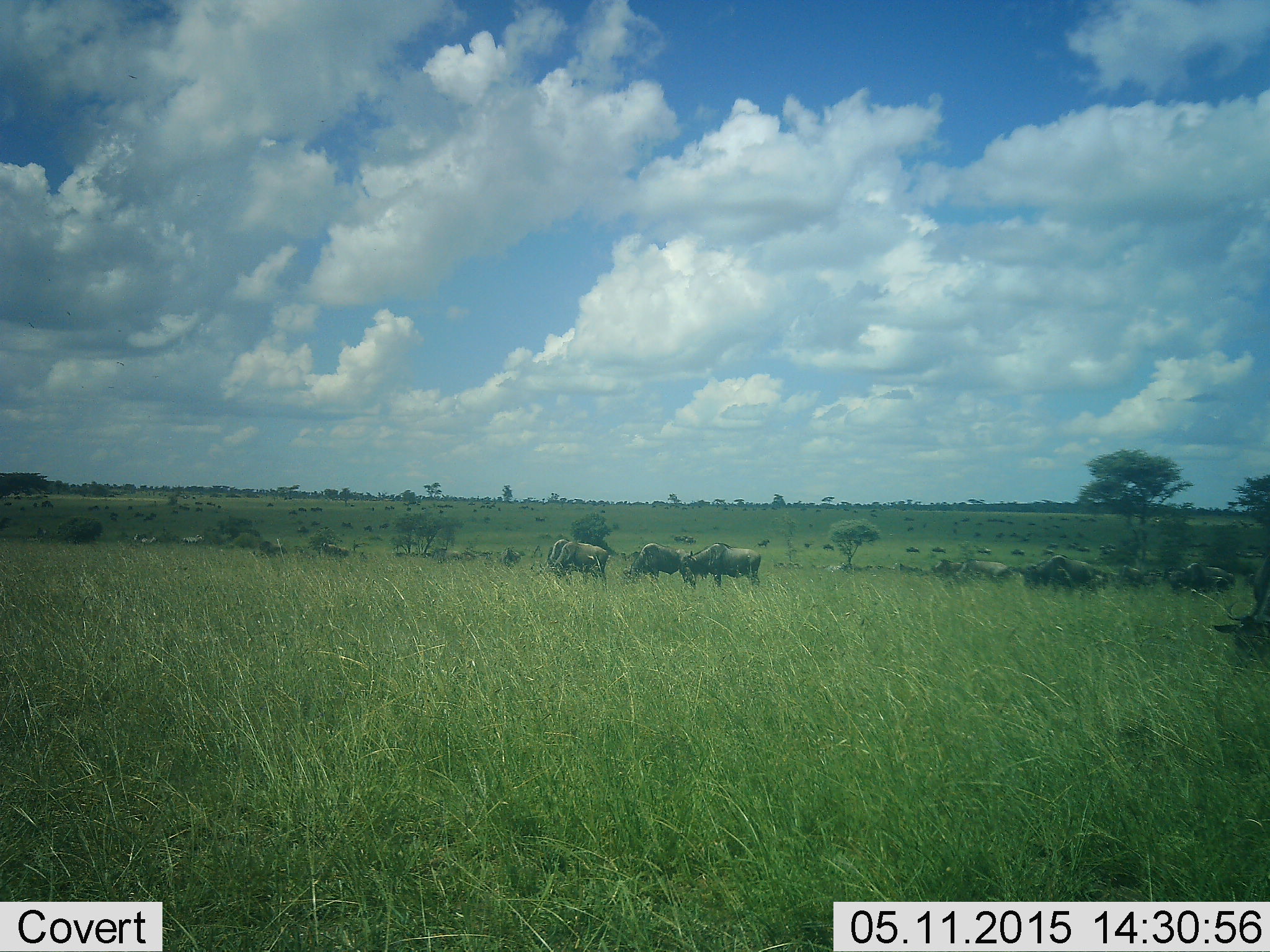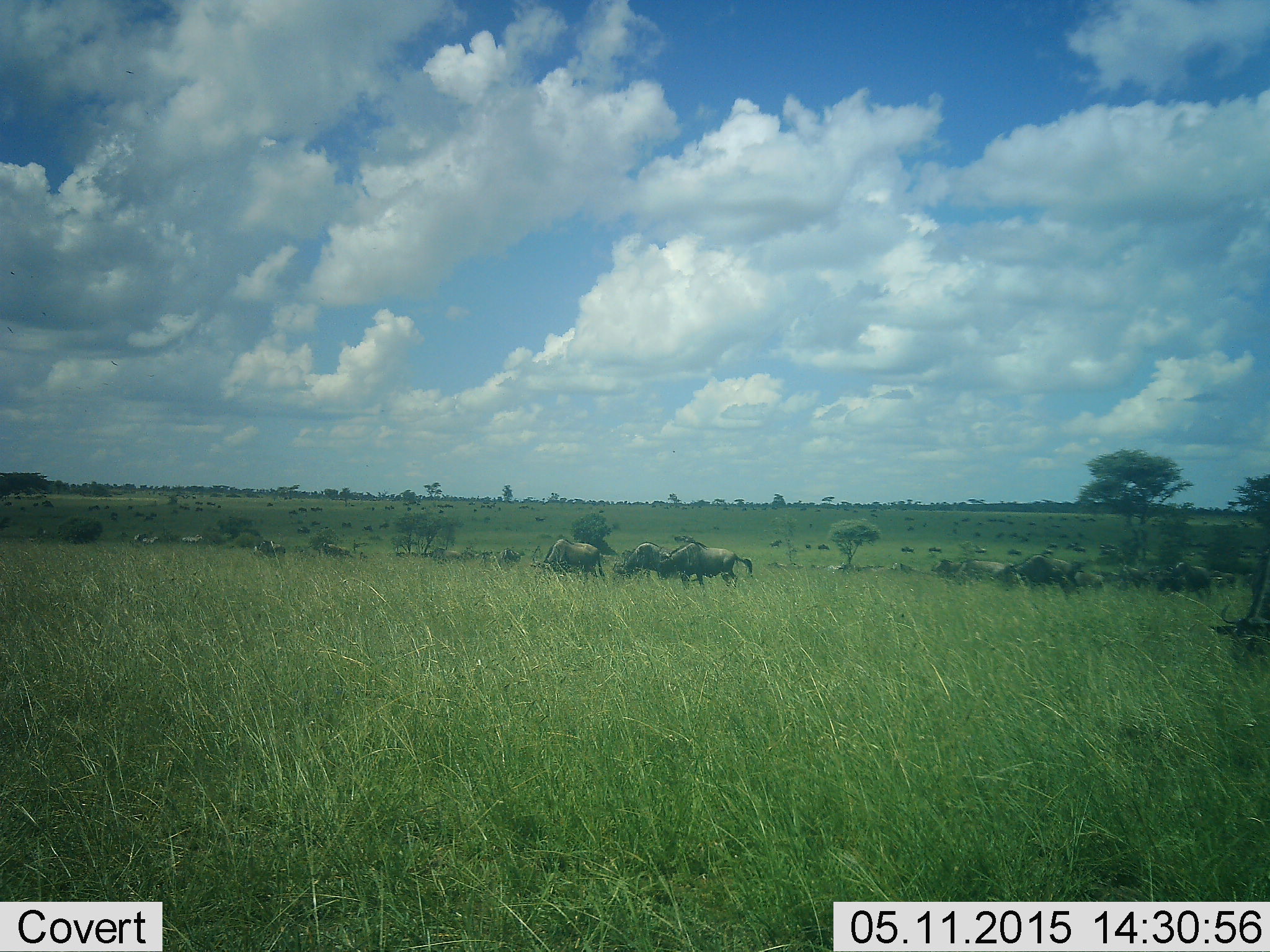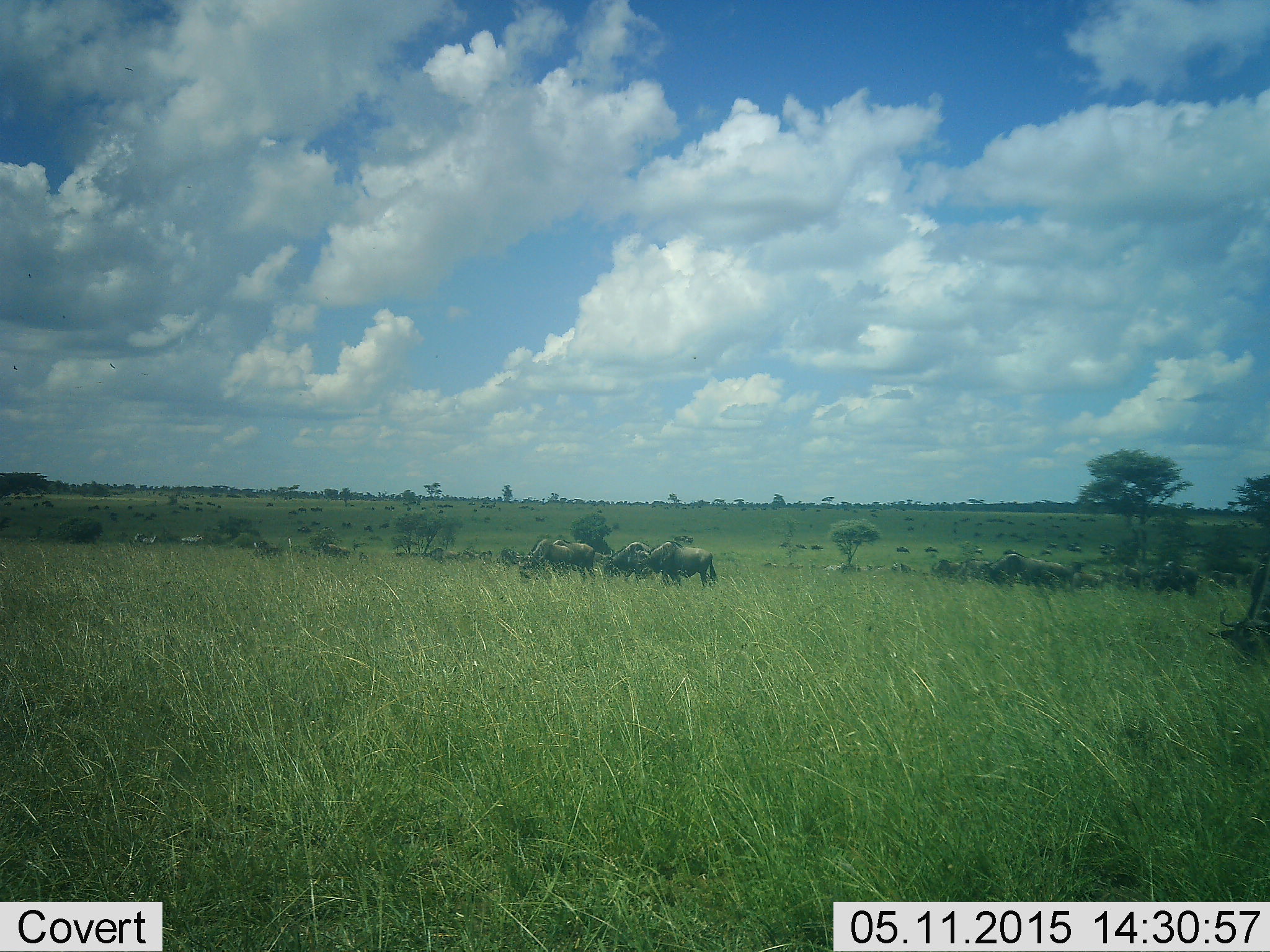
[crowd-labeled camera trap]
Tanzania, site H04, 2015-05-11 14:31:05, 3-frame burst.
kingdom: Animalia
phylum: Chordata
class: Mammalia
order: Artiodactyla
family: Bovidae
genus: Connochaetes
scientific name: Connochaetes taurinus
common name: blue wildebeest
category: wildebeest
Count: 11-50.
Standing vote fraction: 45%.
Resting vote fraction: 0%.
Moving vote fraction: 73%.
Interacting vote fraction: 9%.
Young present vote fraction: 0%.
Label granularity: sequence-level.